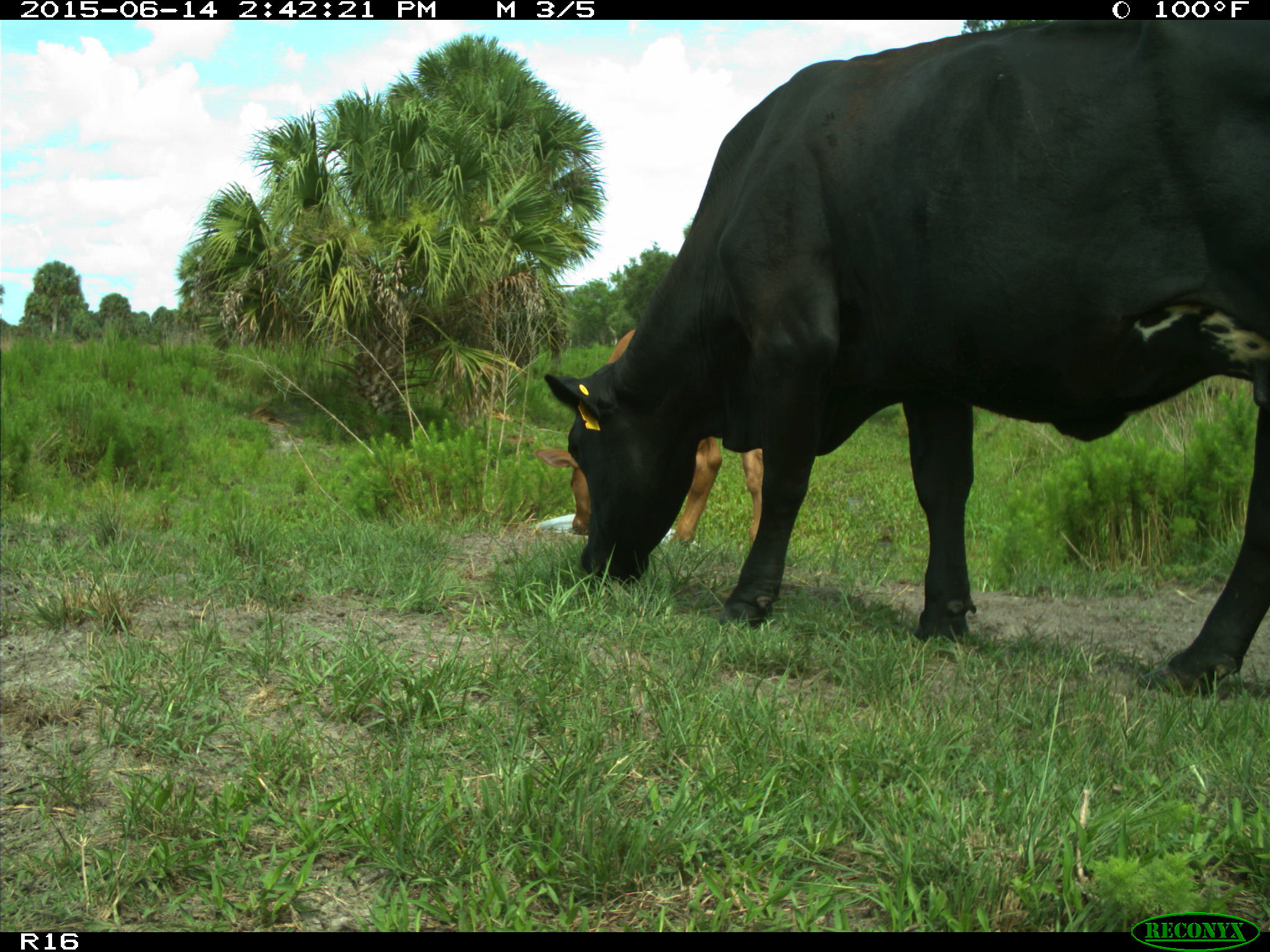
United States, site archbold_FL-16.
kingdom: Animalia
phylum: Chordata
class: Mammalia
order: Artiodactyla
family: Bovidae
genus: Bos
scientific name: Bos taurus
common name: domestic cow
Bos taurus (domestic cow).